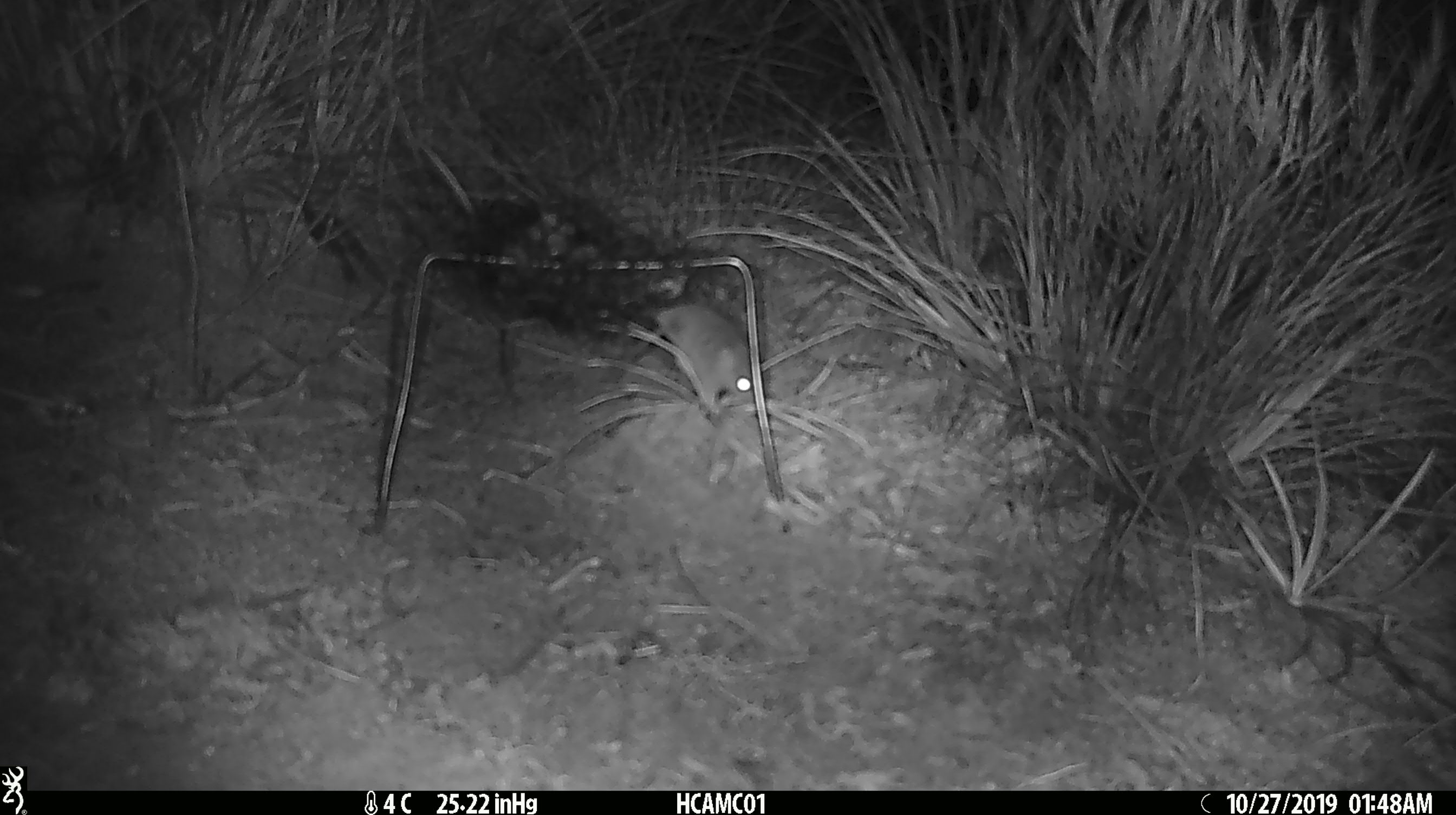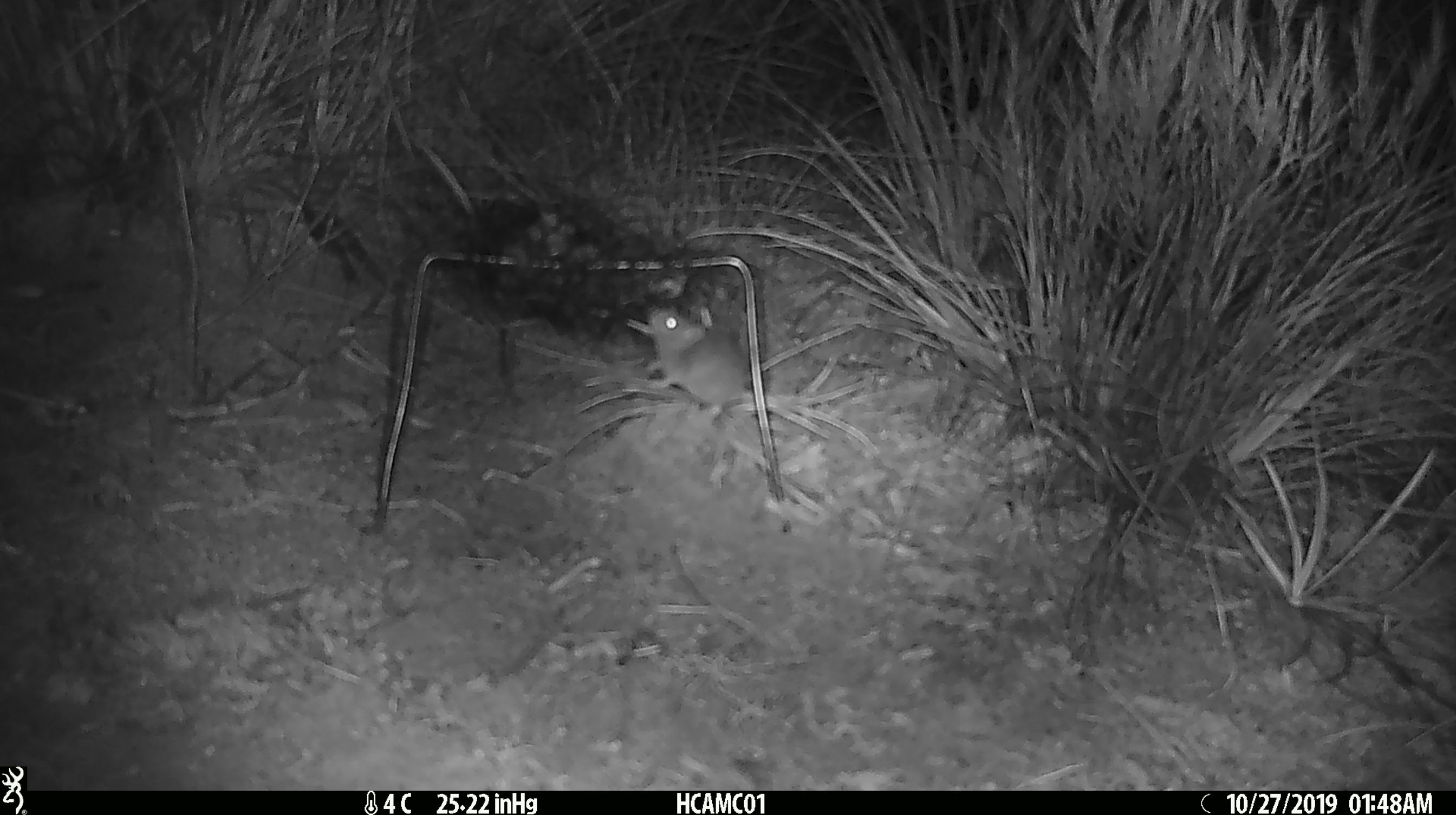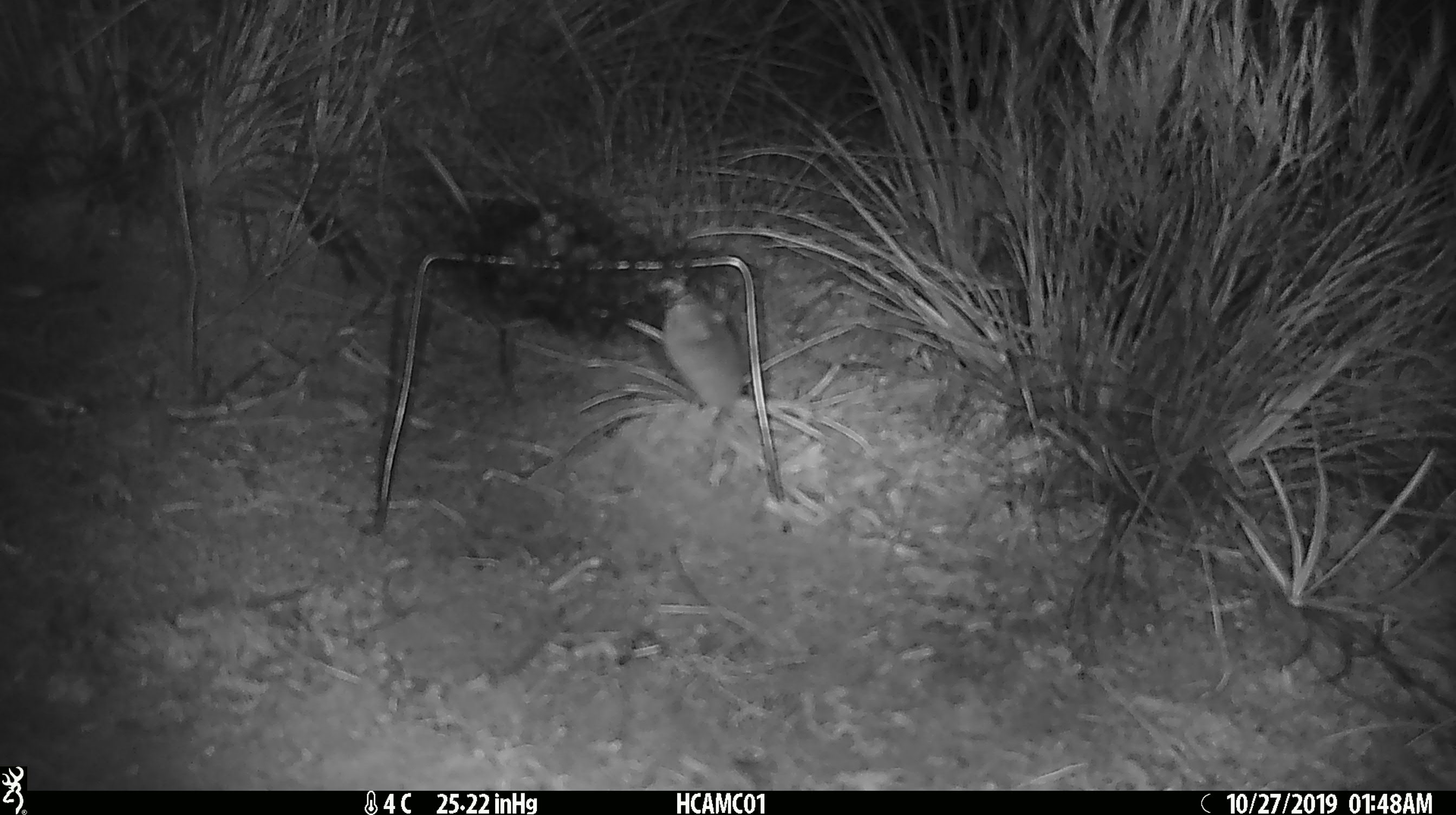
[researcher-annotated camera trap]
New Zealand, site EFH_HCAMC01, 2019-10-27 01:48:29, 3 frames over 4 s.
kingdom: Animalia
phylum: Chordata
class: Mammalia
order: Rodentia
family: Muridae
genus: Mus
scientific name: Mus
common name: mouse